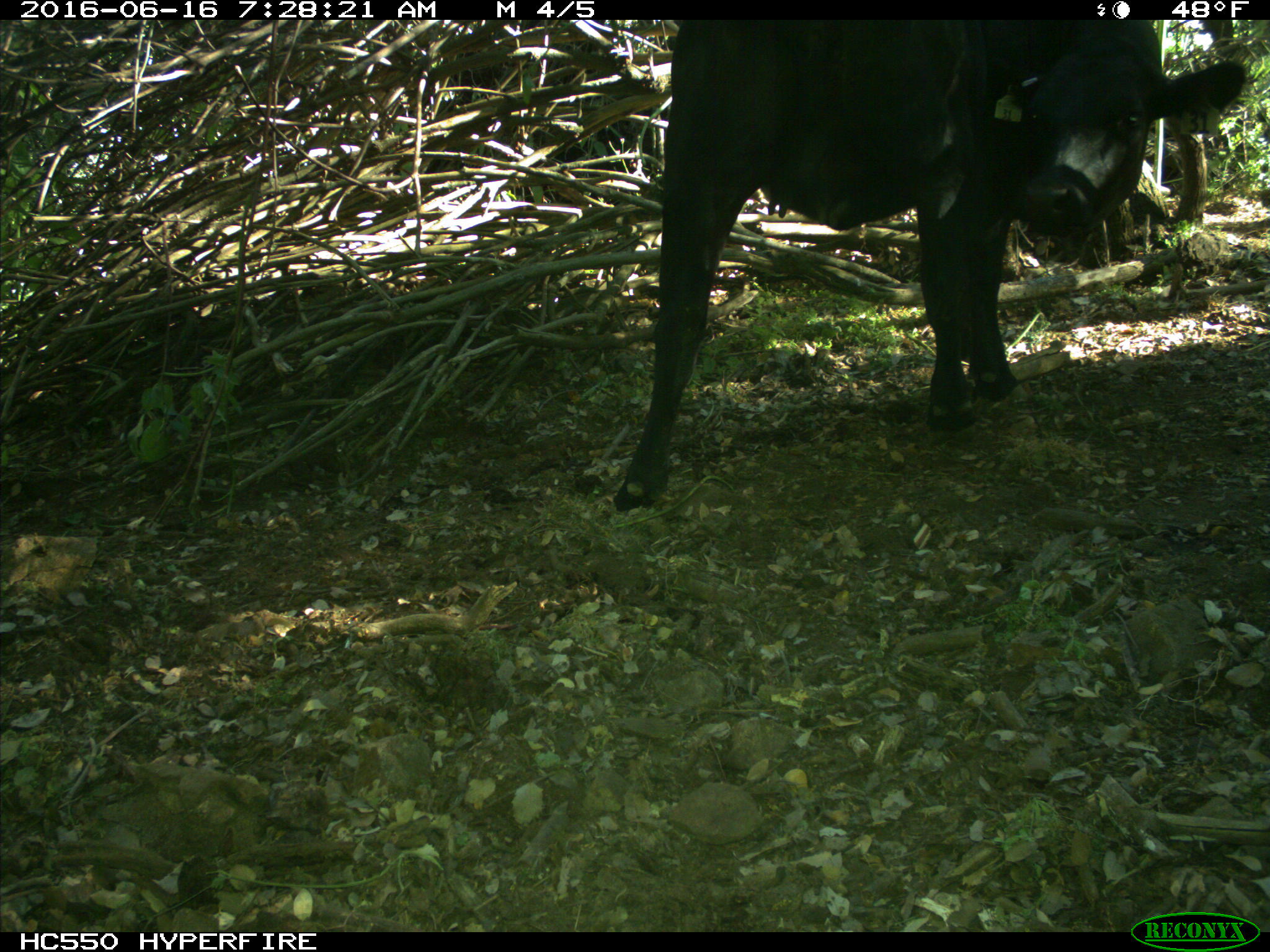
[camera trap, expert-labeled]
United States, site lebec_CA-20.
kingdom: Animalia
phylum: Chordata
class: Mammalia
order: Artiodactyla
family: Bovidae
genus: Bos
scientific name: Bos taurus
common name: domestic cow